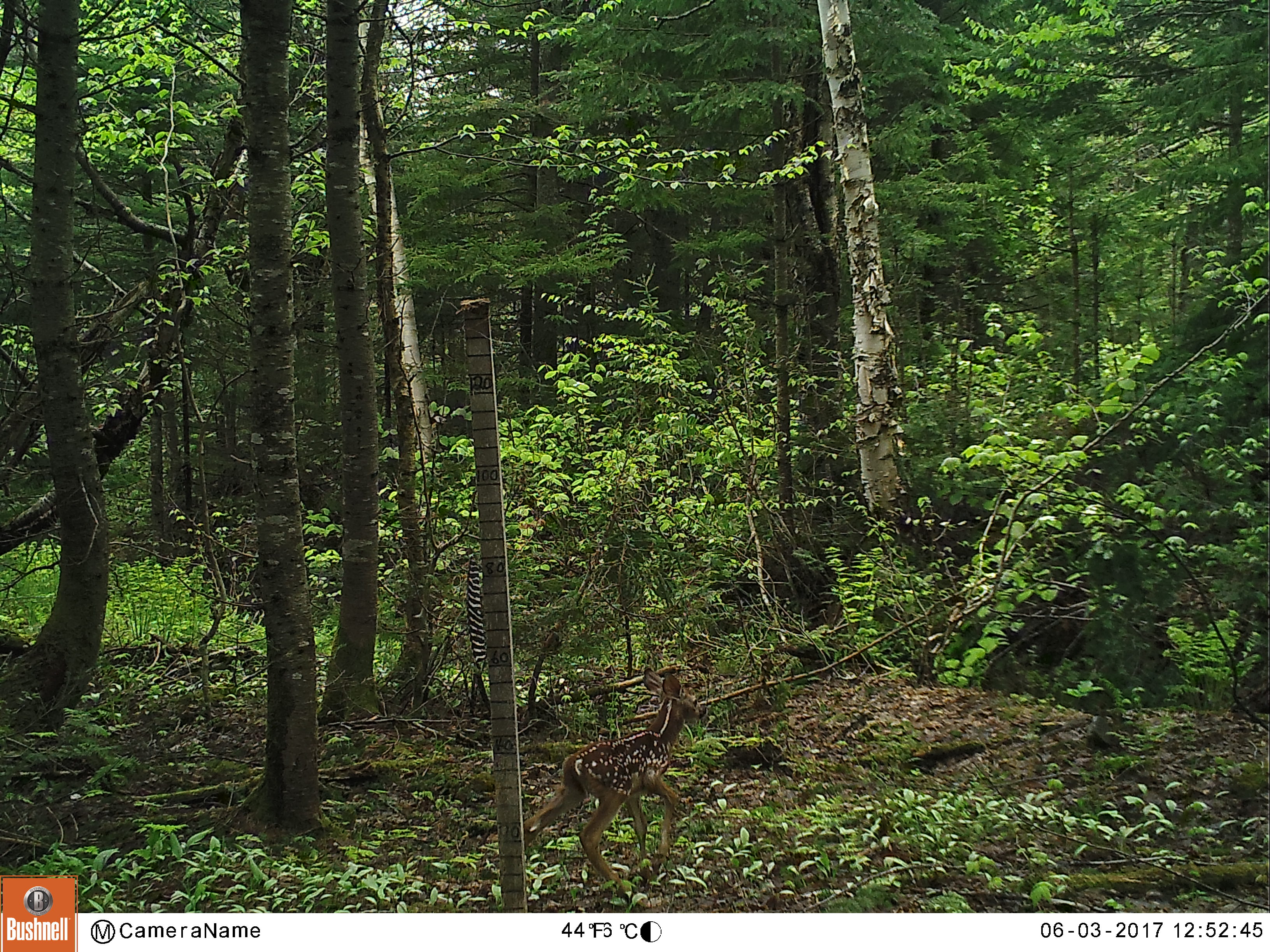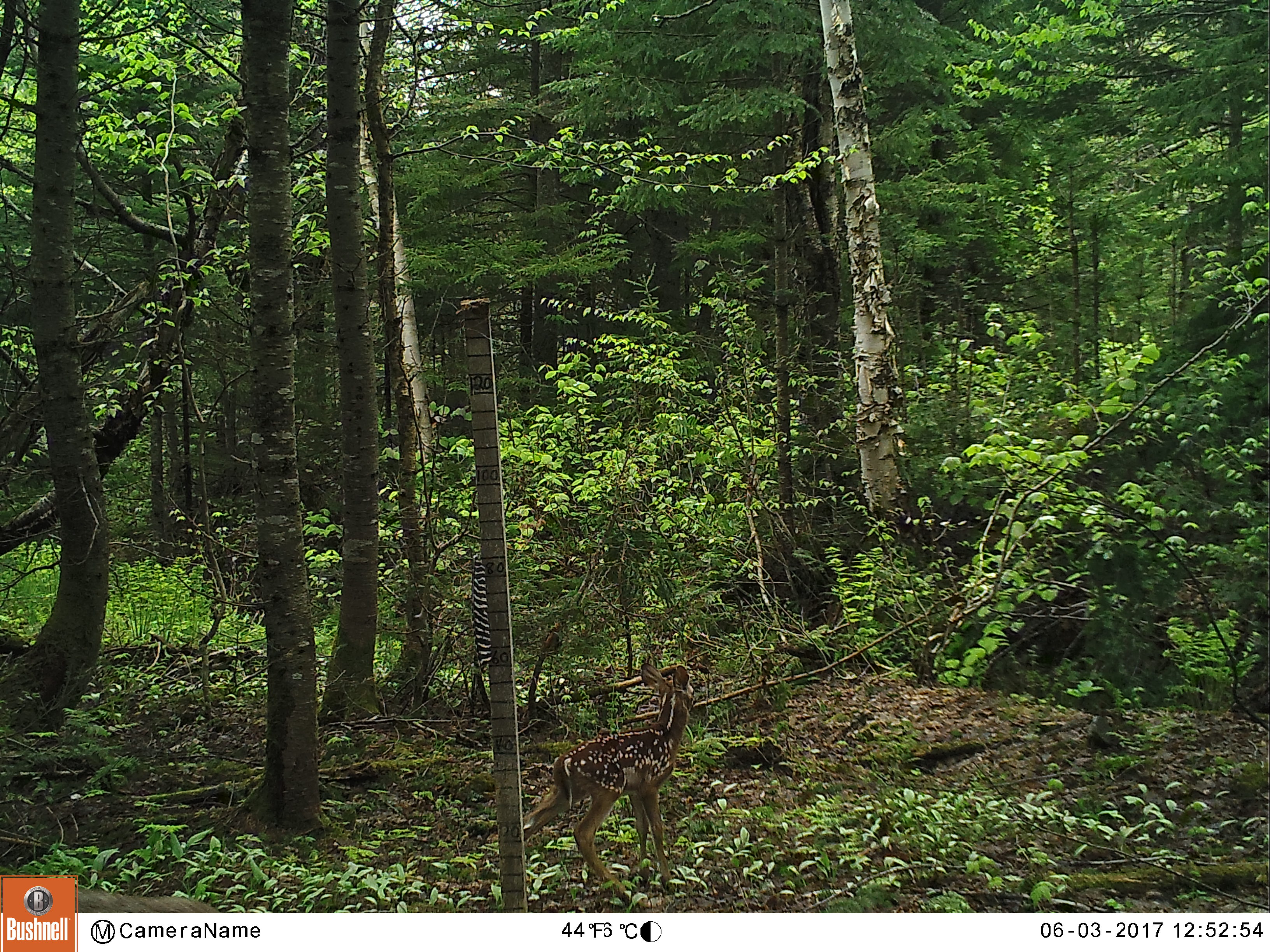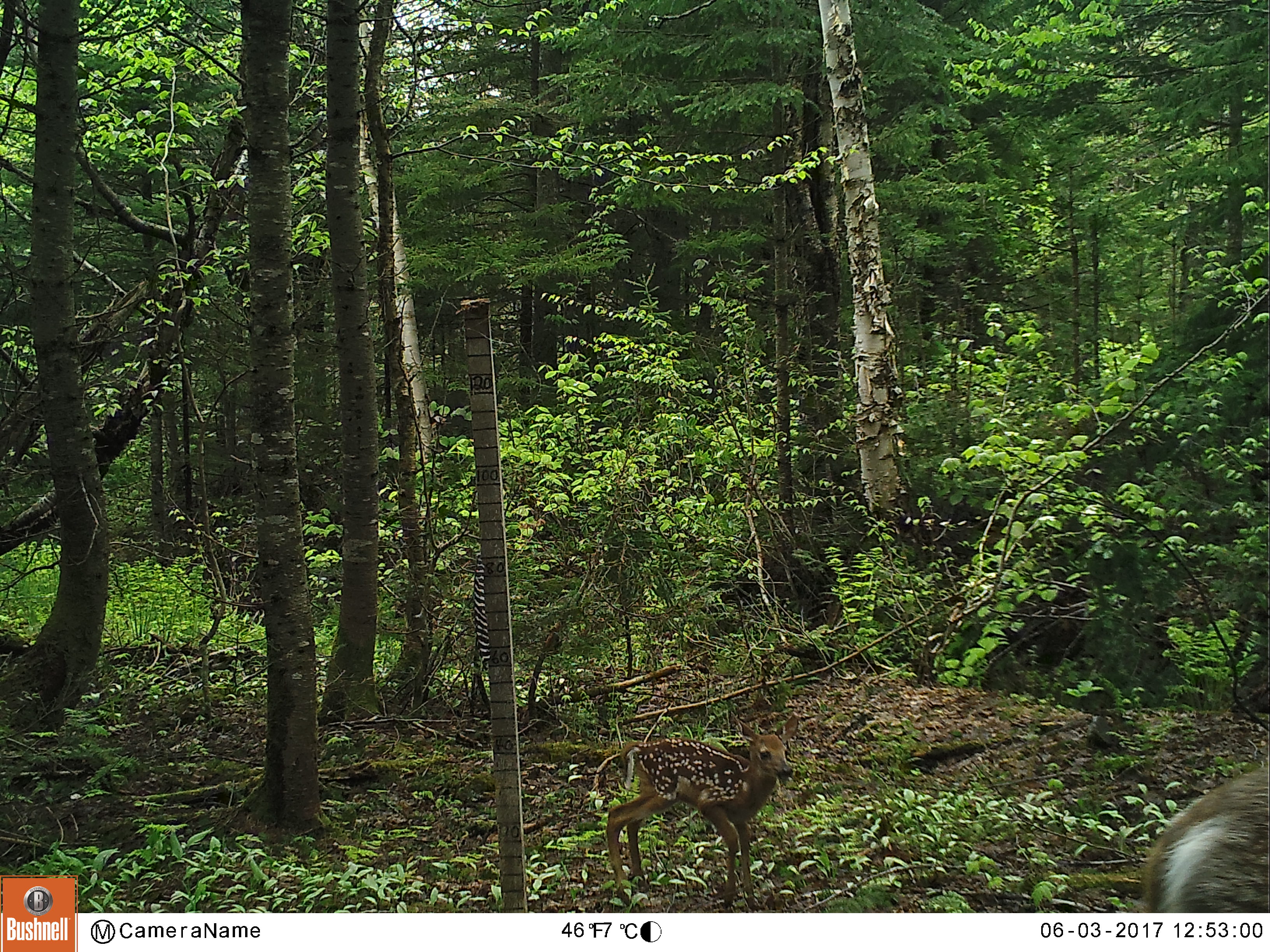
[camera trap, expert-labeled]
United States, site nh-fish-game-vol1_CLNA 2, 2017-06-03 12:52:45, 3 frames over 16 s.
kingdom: Animalia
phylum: Chordata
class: Mammalia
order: Artiodactyla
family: Cervidae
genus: Odocoileus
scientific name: Odocoileus virginianus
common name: white-tailed deer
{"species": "white-tailed deer (Odocoileus virginianus)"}